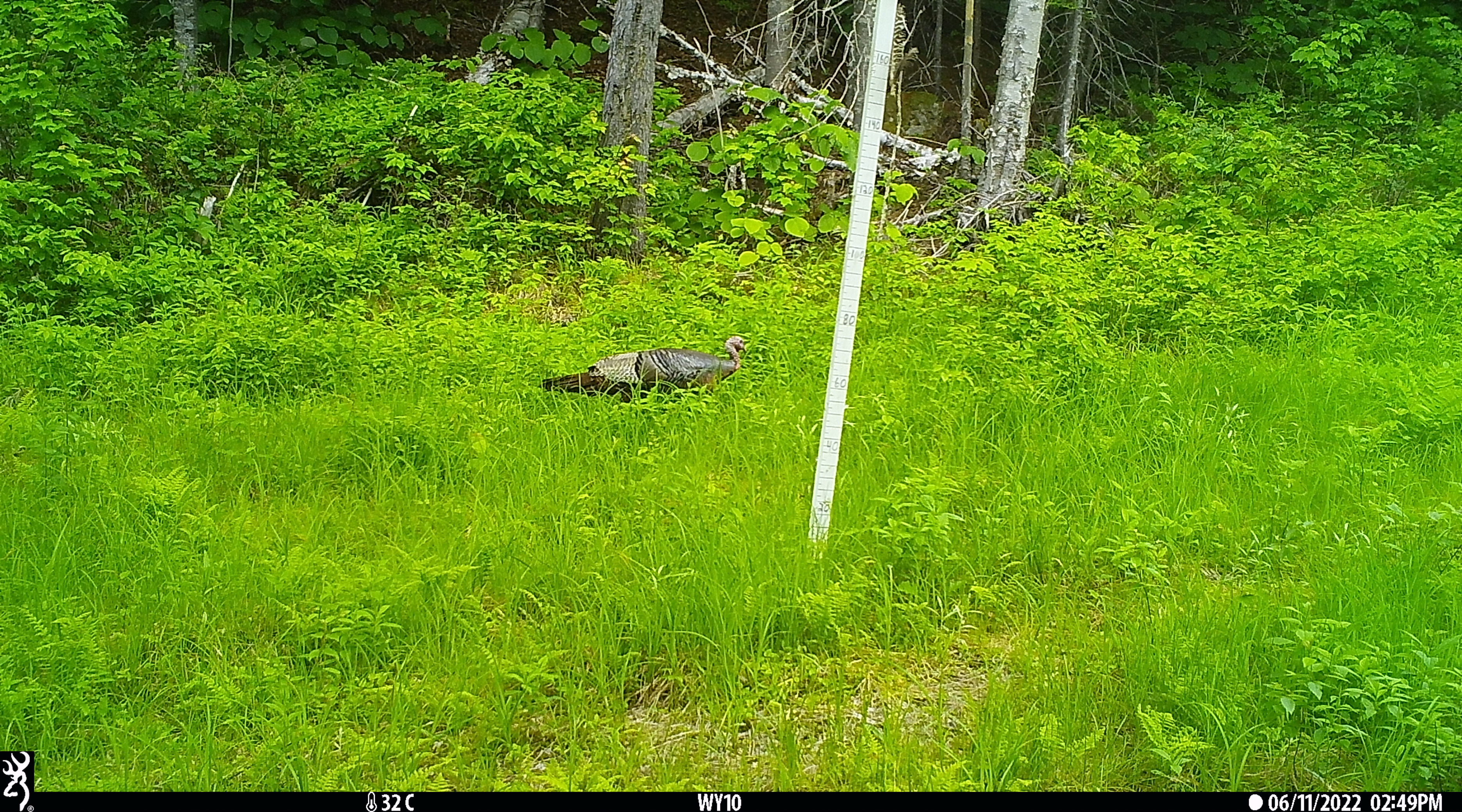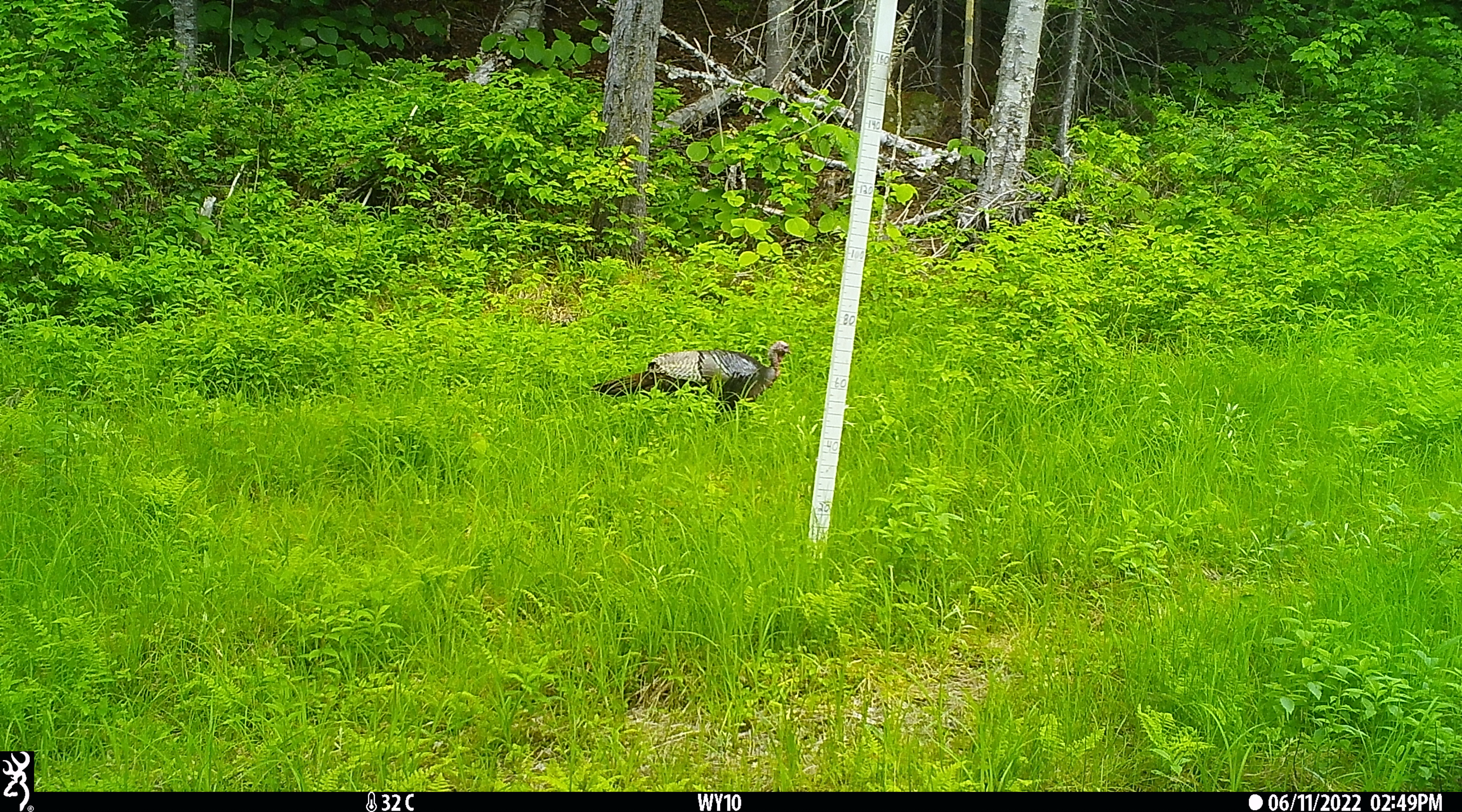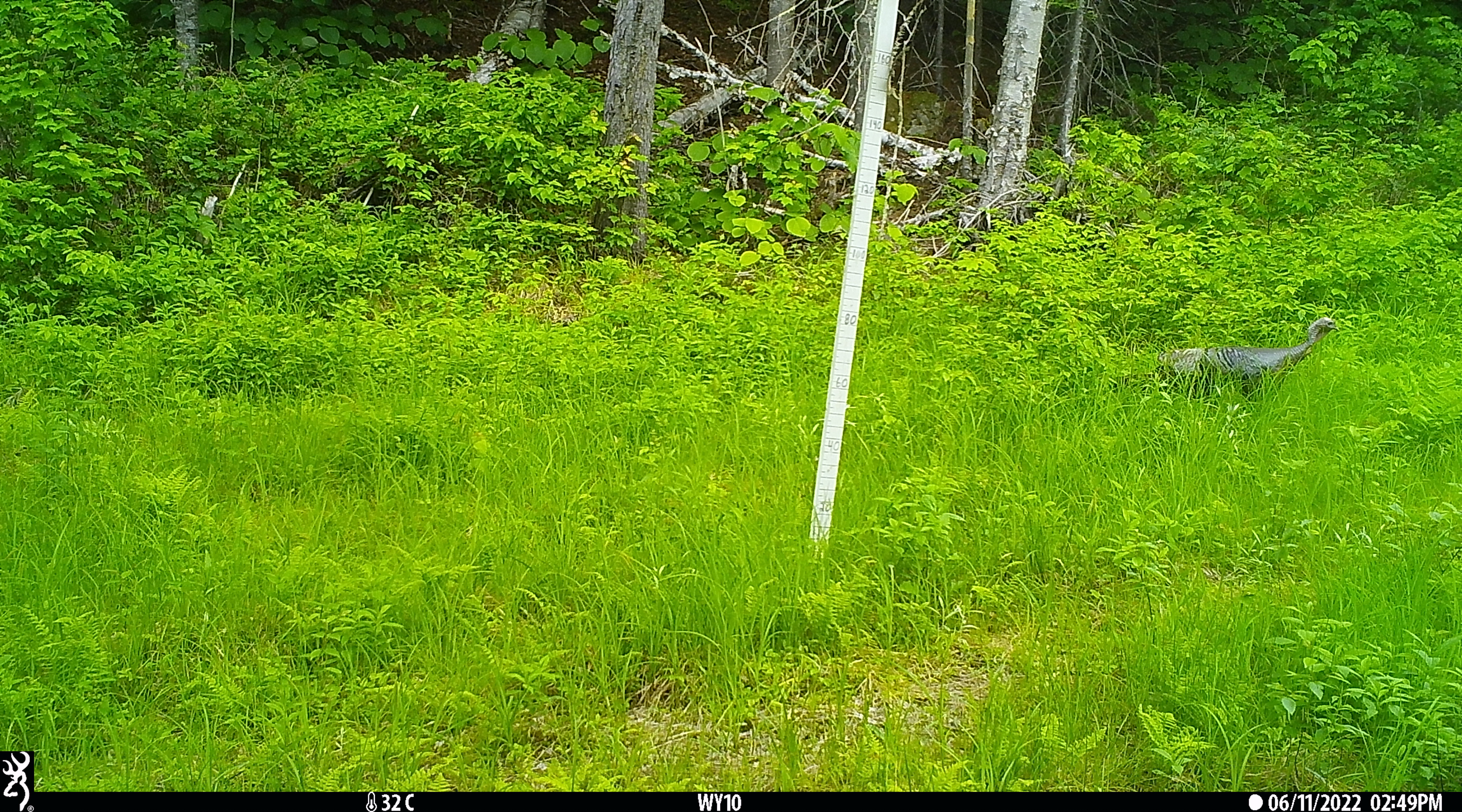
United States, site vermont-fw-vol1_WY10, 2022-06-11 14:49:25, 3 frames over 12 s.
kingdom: Animalia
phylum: Chordata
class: Aves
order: Galliformes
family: Phasianidae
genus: Meleagris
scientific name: Meleagris gallopavo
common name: wild turkey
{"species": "wild turkey (Meleagris gallopavo)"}